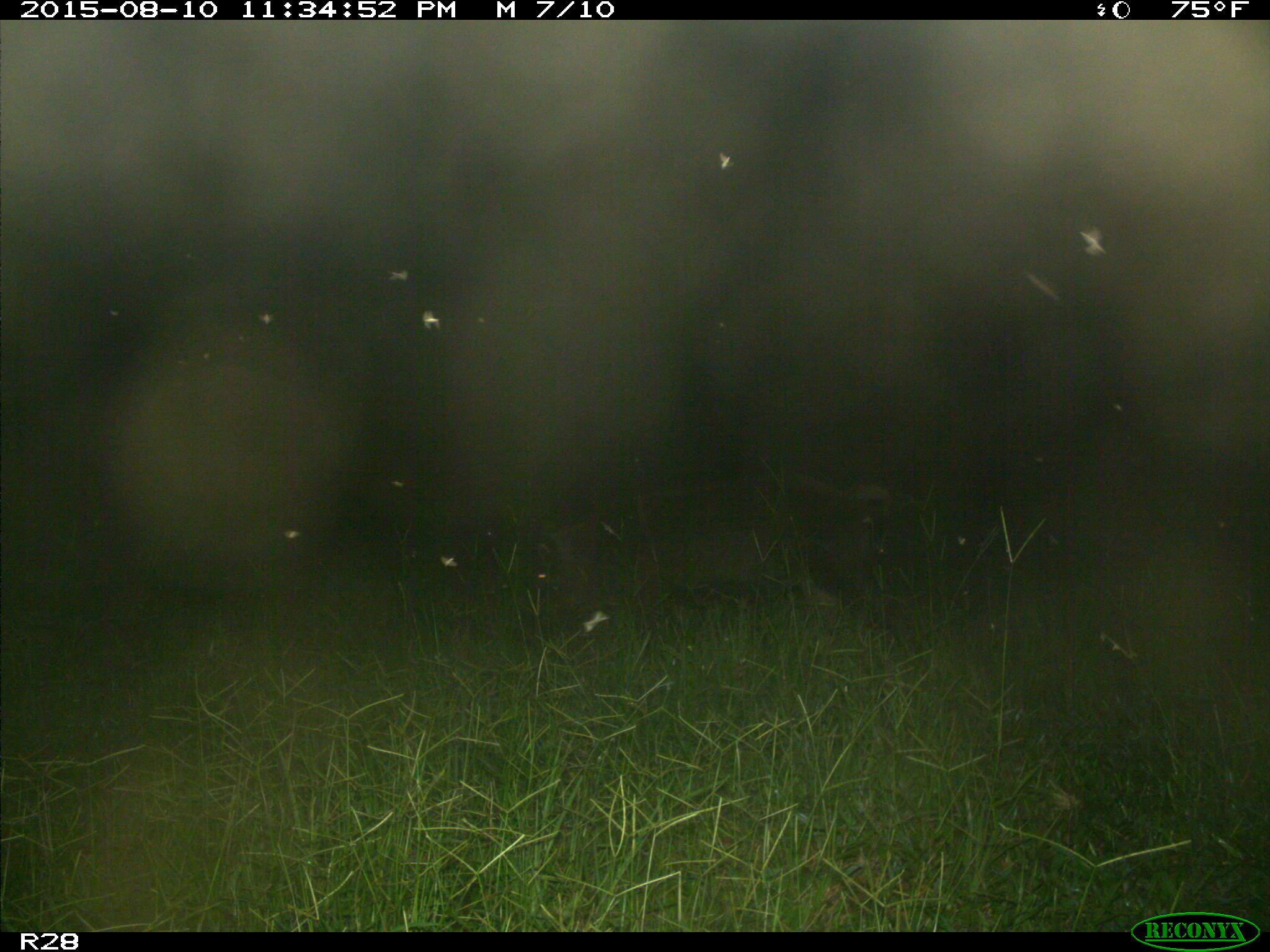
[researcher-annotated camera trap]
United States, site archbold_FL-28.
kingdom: Animalia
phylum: Chordata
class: Mammalia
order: Artiodactyla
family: Suidae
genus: Sus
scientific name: Sus scrofa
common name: wild boar